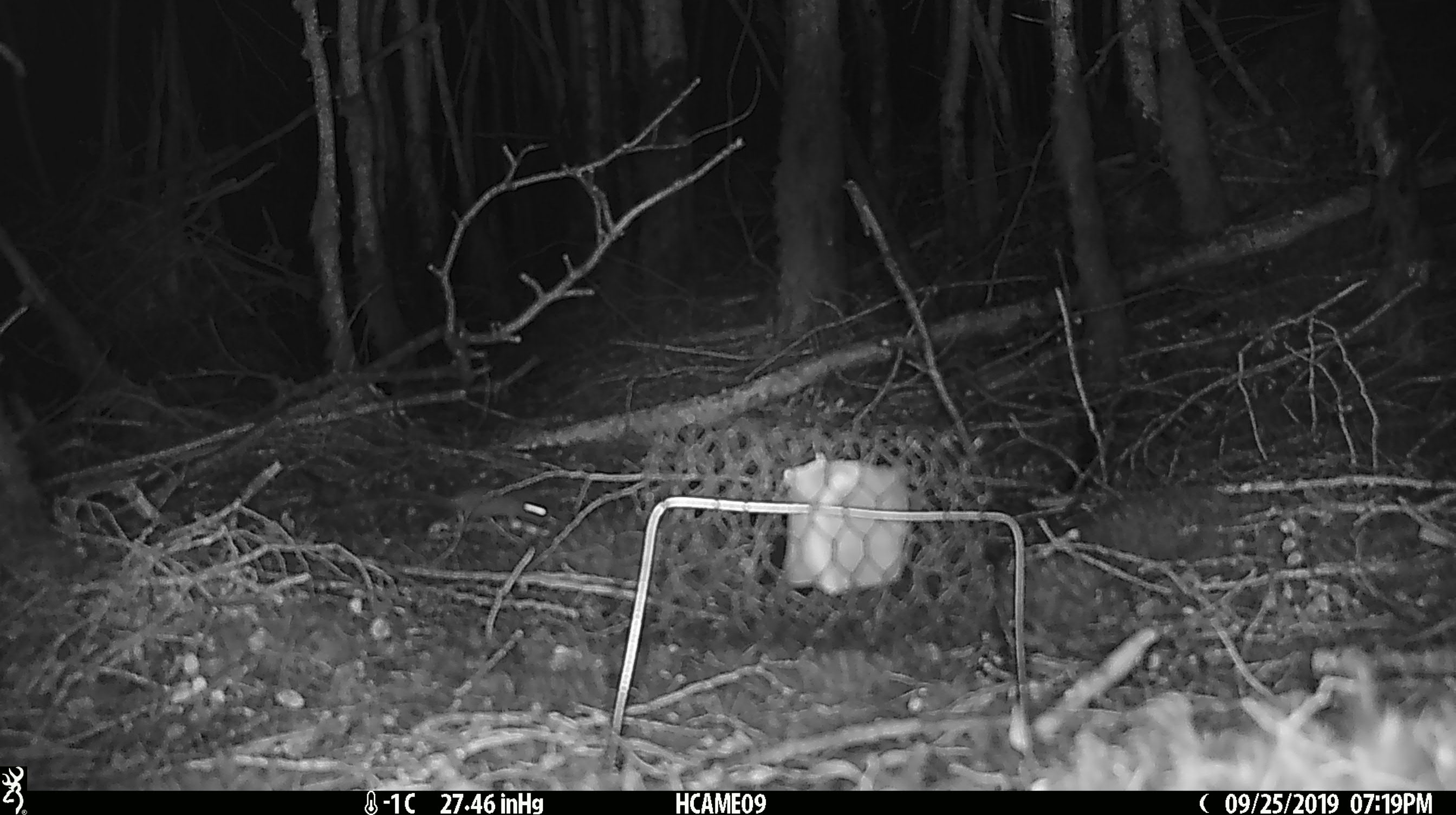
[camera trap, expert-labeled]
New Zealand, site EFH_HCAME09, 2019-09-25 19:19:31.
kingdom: Animalia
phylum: Chordata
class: Mammalia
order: Rodentia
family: Muridae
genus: Mus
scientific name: Mus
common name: mouse